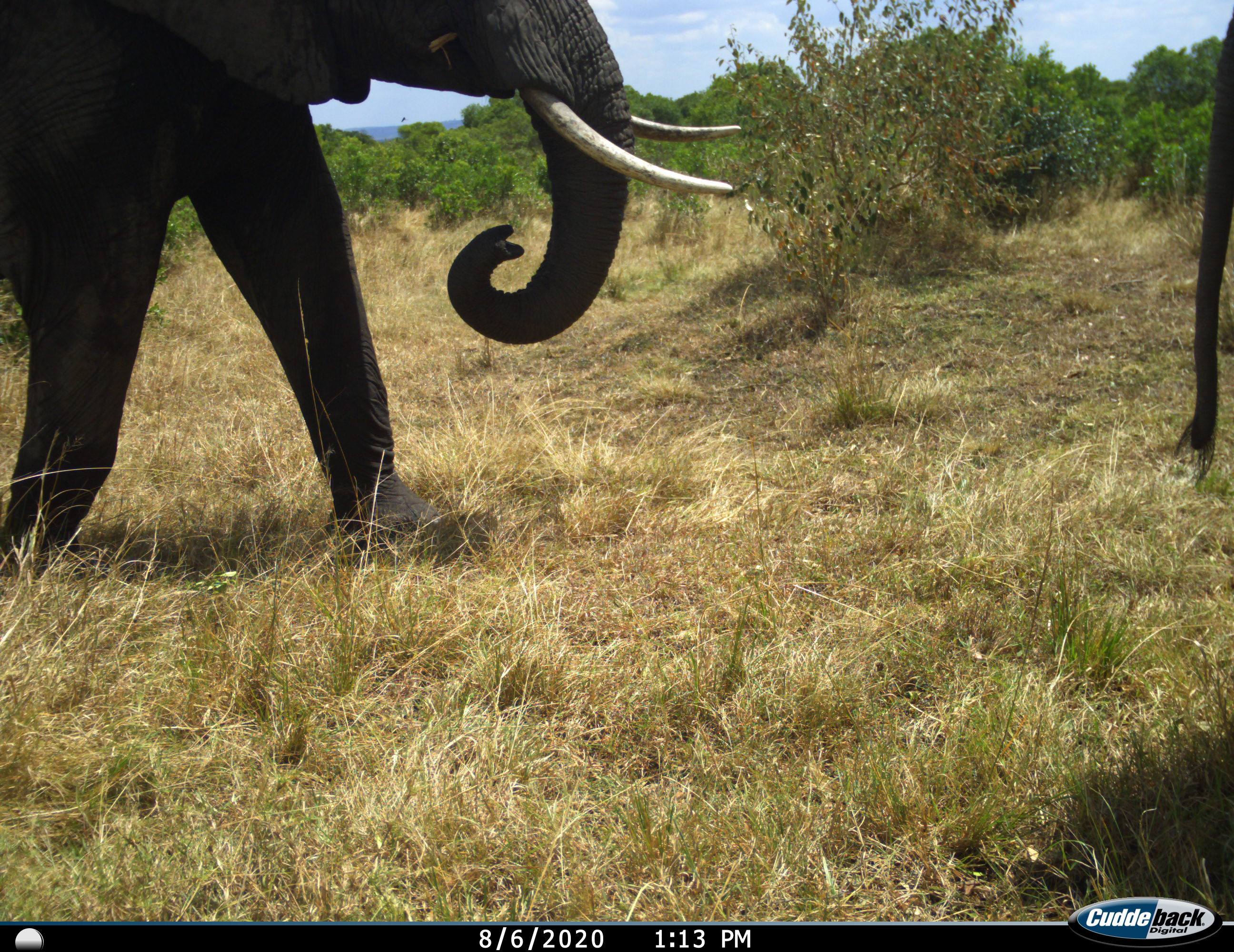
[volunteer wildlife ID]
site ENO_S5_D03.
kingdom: Animalia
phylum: Chordata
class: Mammalia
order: Proboscidea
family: Elephantidae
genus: Loxodonta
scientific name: Loxodonta africana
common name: african bush elephant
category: elephant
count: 2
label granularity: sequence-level